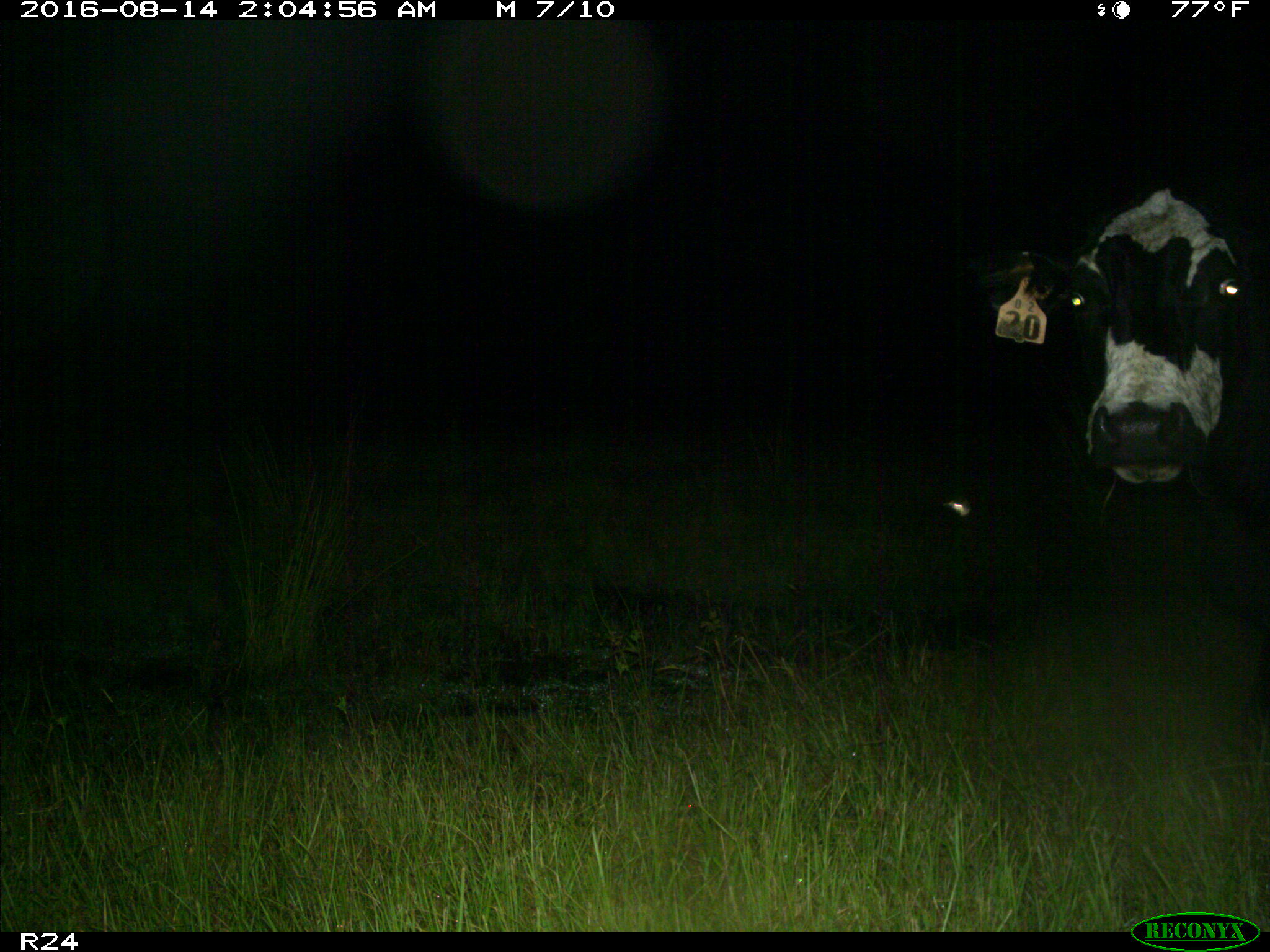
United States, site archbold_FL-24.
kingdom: Animalia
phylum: Chordata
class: Mammalia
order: Artiodactyla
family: Bovidae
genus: Bos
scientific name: Bos taurus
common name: domestic cow